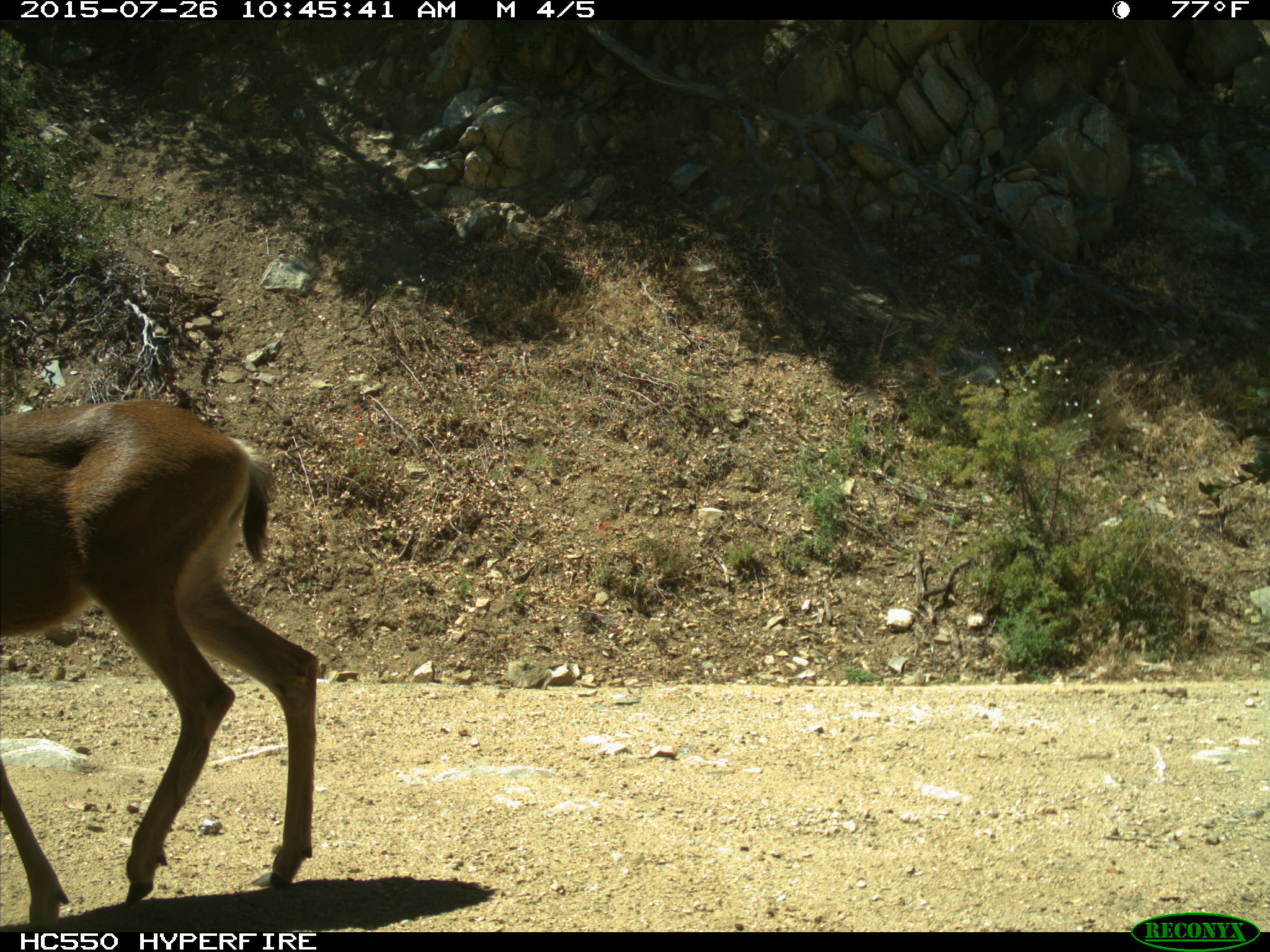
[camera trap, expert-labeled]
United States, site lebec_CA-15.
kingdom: Animalia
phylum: Chordata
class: Mammalia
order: Artiodactyla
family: Cervidae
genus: Odocoileus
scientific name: Odocoileus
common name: deer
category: unidentified deer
Unidentified deer (deer) (Odocoileus).